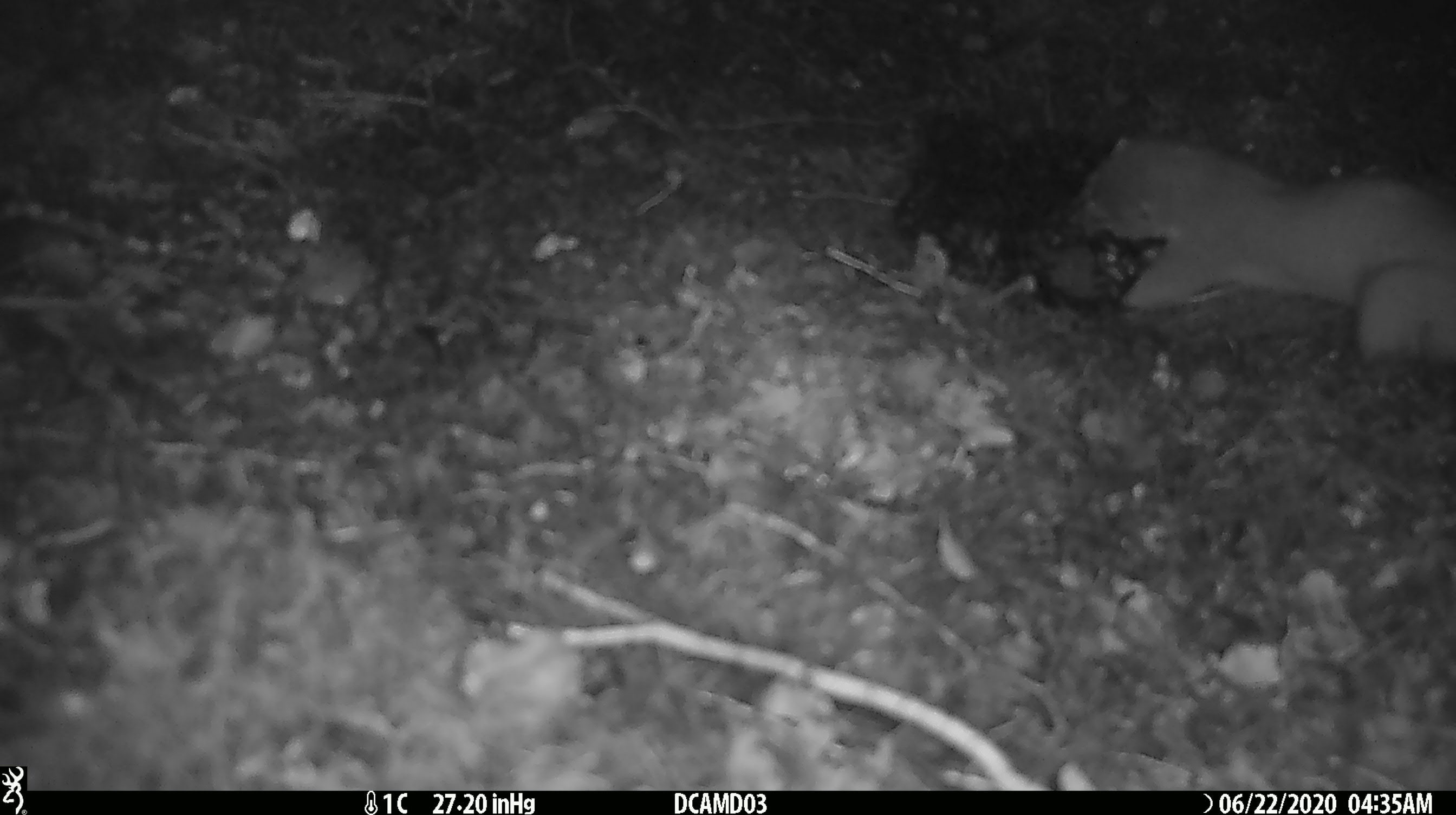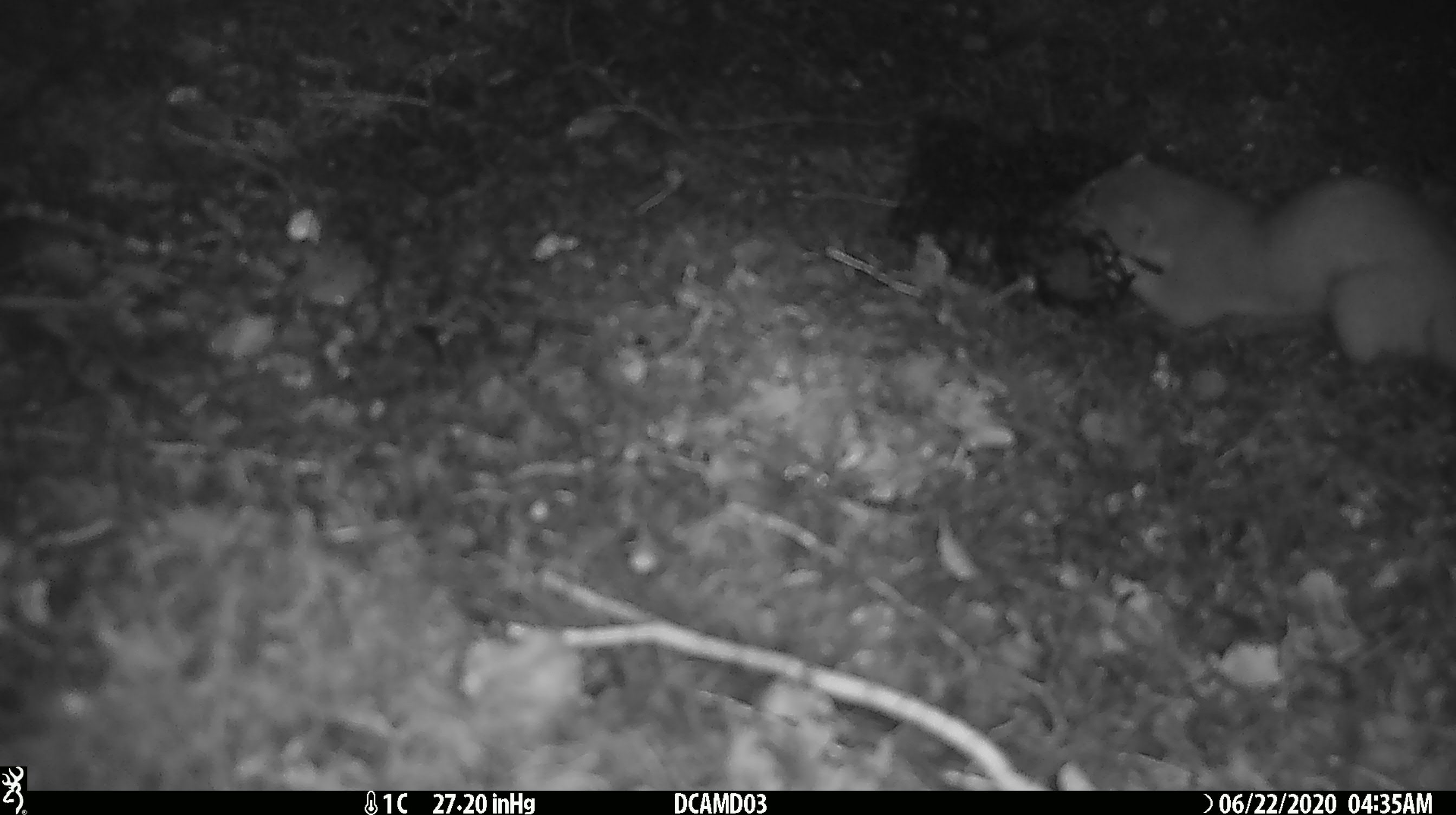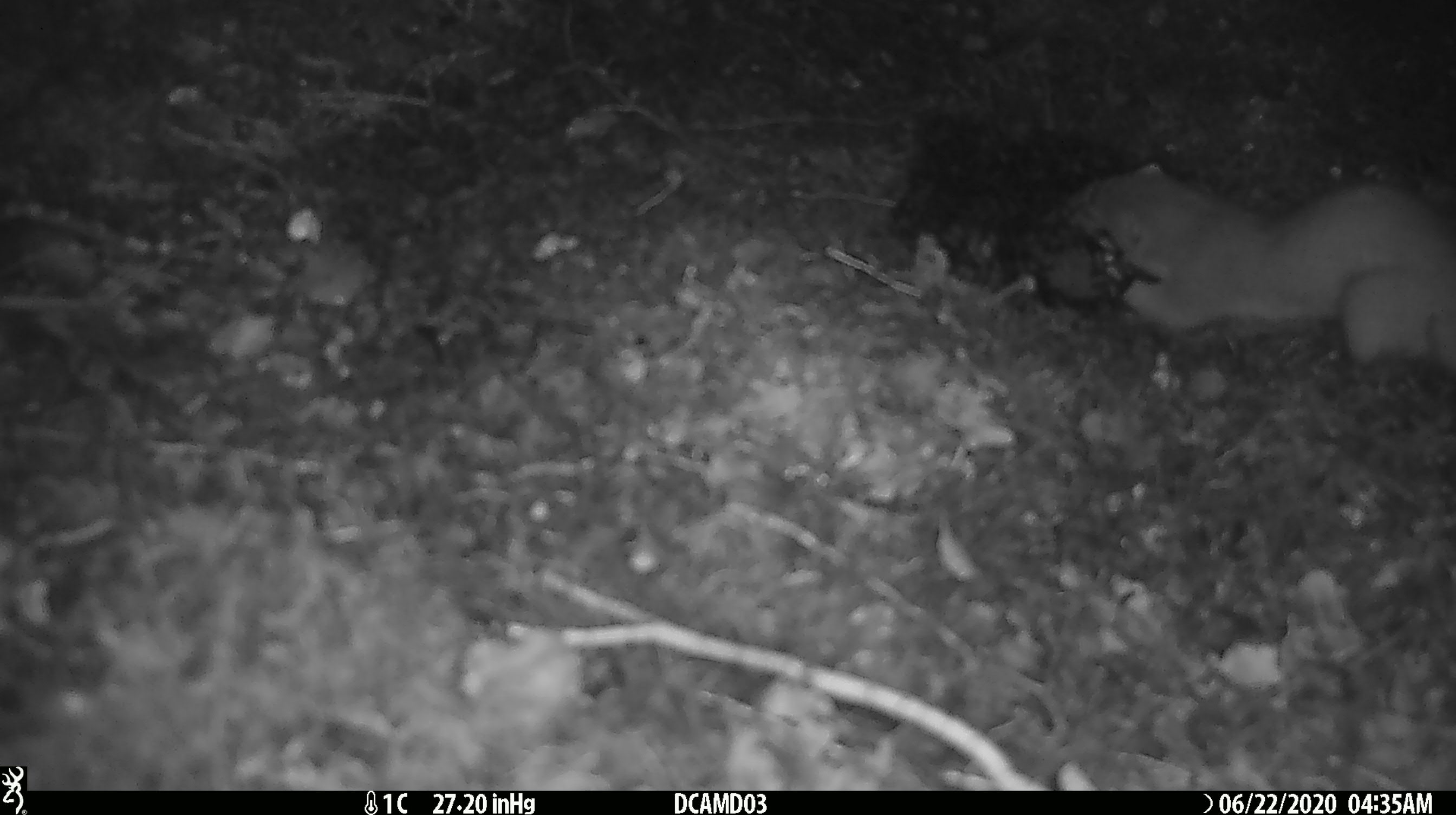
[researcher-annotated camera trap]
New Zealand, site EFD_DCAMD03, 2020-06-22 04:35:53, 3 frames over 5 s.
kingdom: Animalia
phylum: Chordata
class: Mammalia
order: Carnivora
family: Mustelidae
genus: Mustela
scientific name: Mustela erminea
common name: stoat